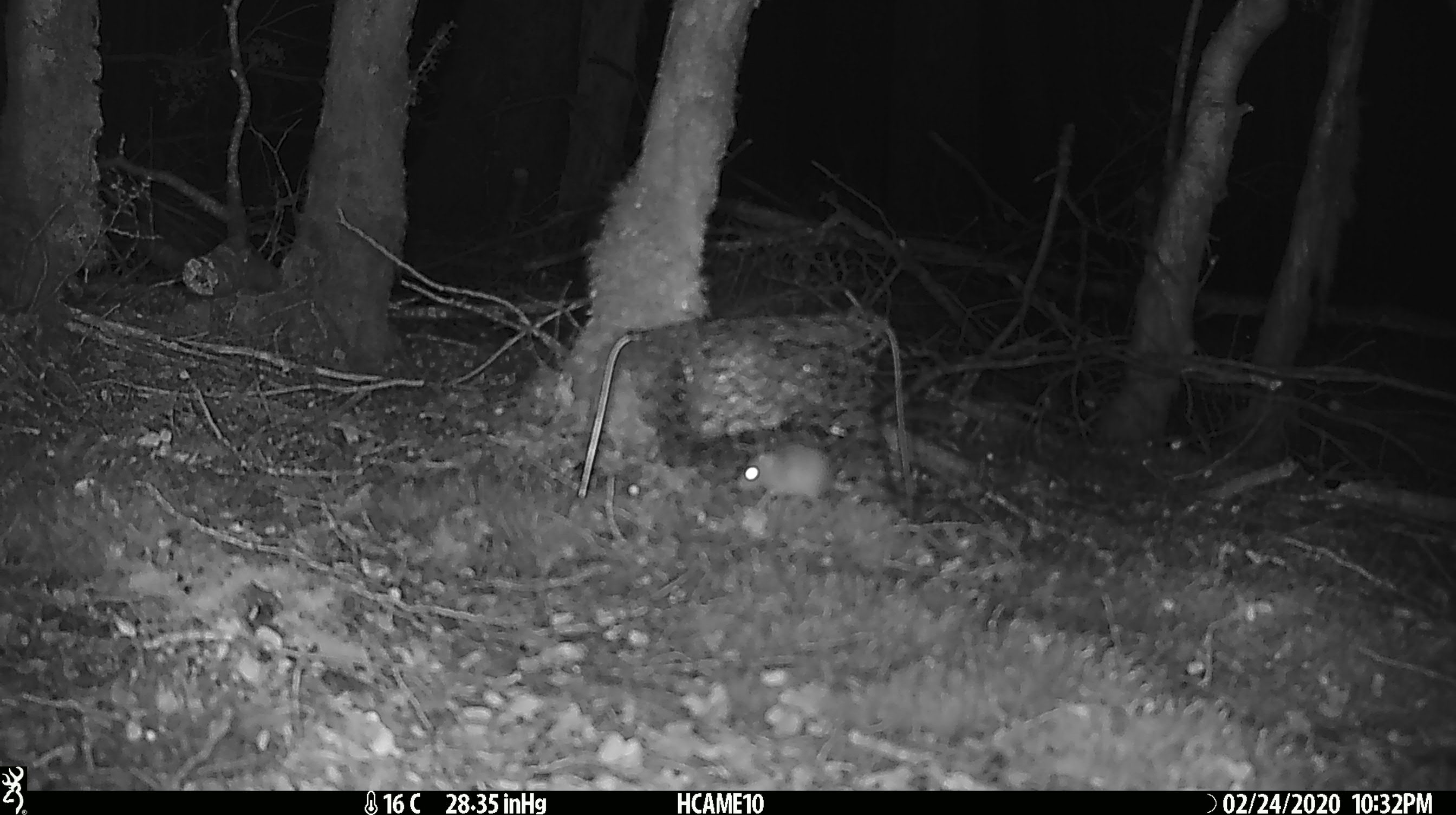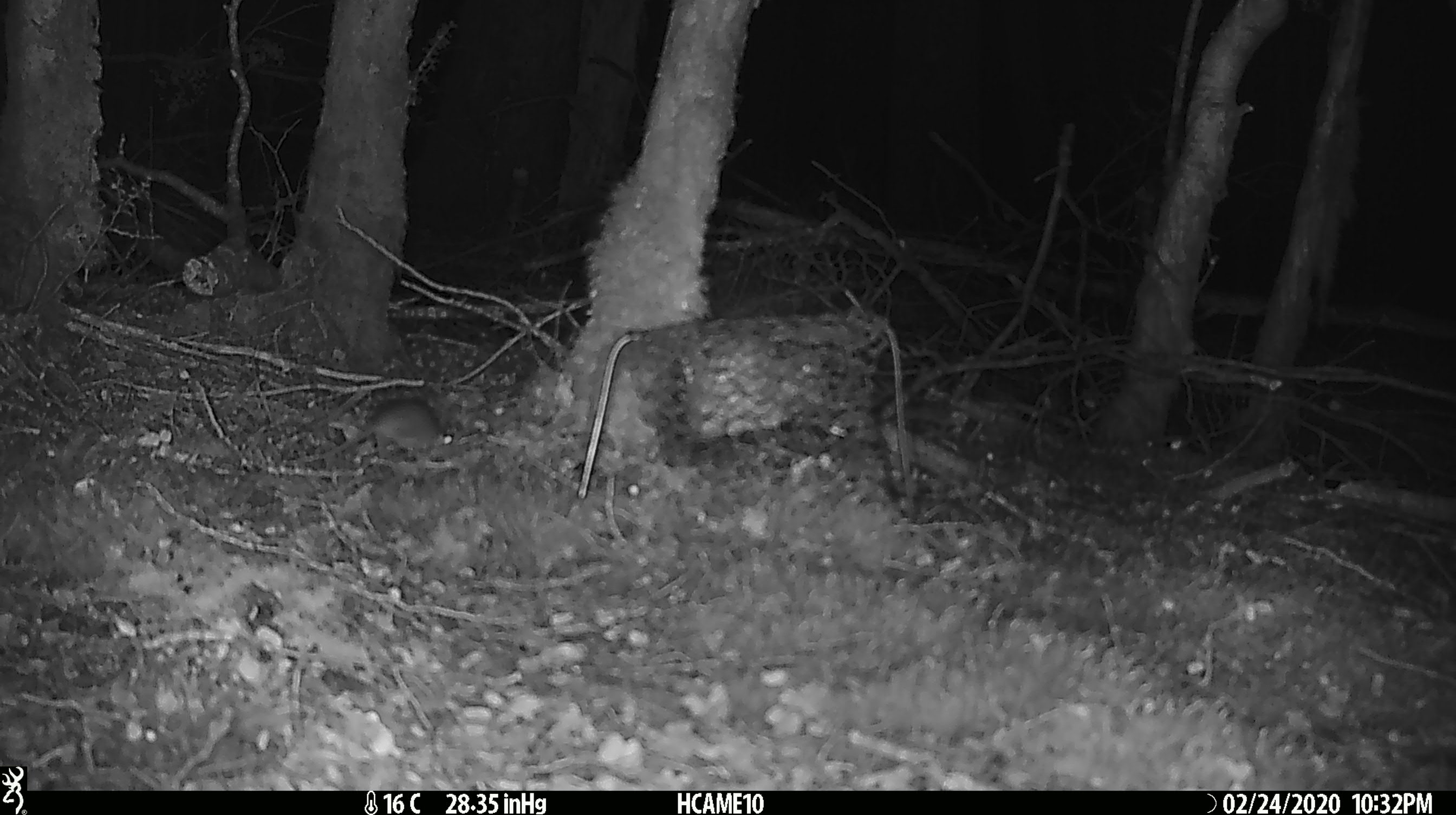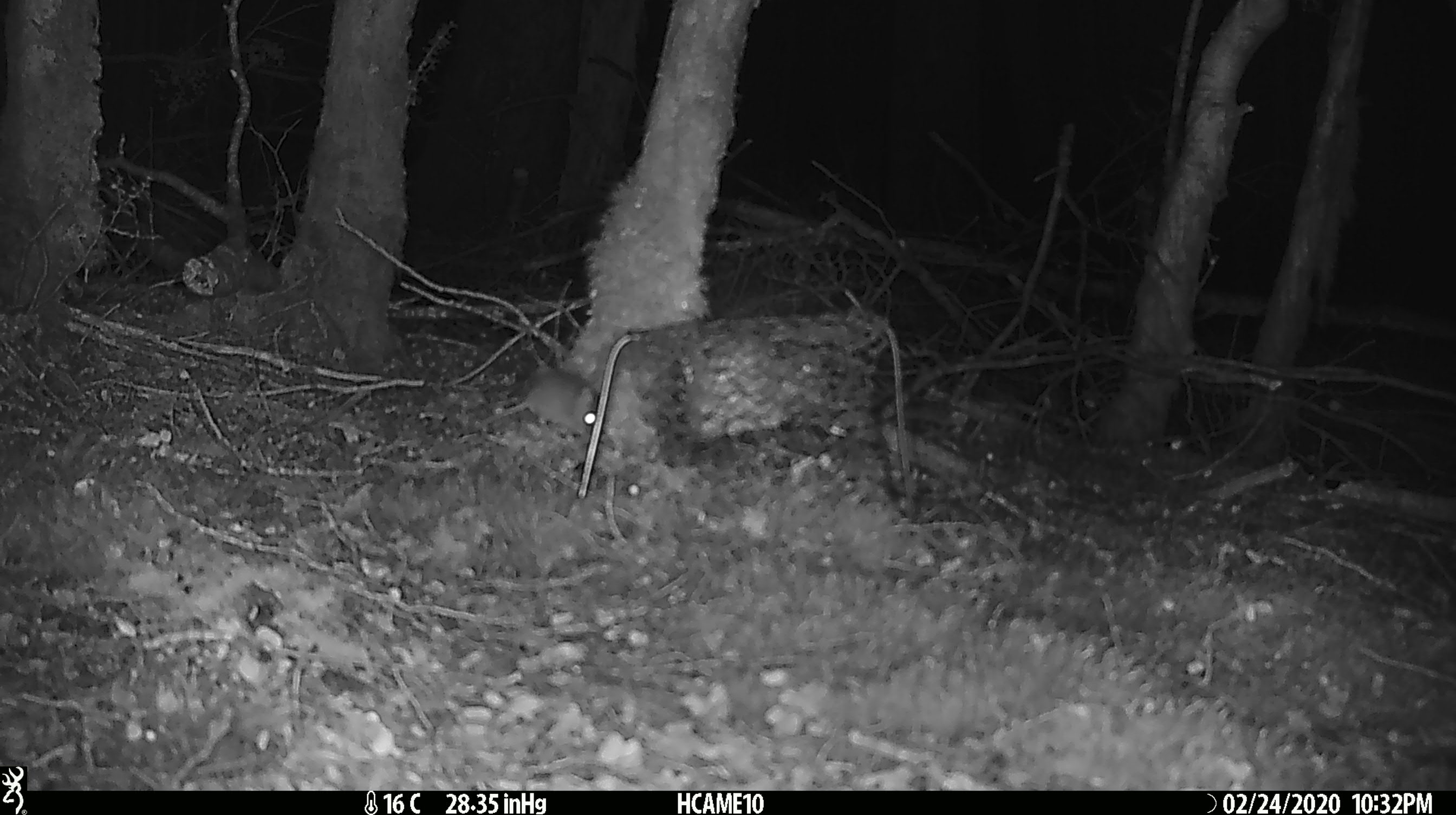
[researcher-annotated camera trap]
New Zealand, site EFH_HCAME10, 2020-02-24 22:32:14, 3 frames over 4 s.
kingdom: Animalia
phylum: Chordata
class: Mammalia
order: Rodentia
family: Muridae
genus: Mus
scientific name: Mus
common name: mouse